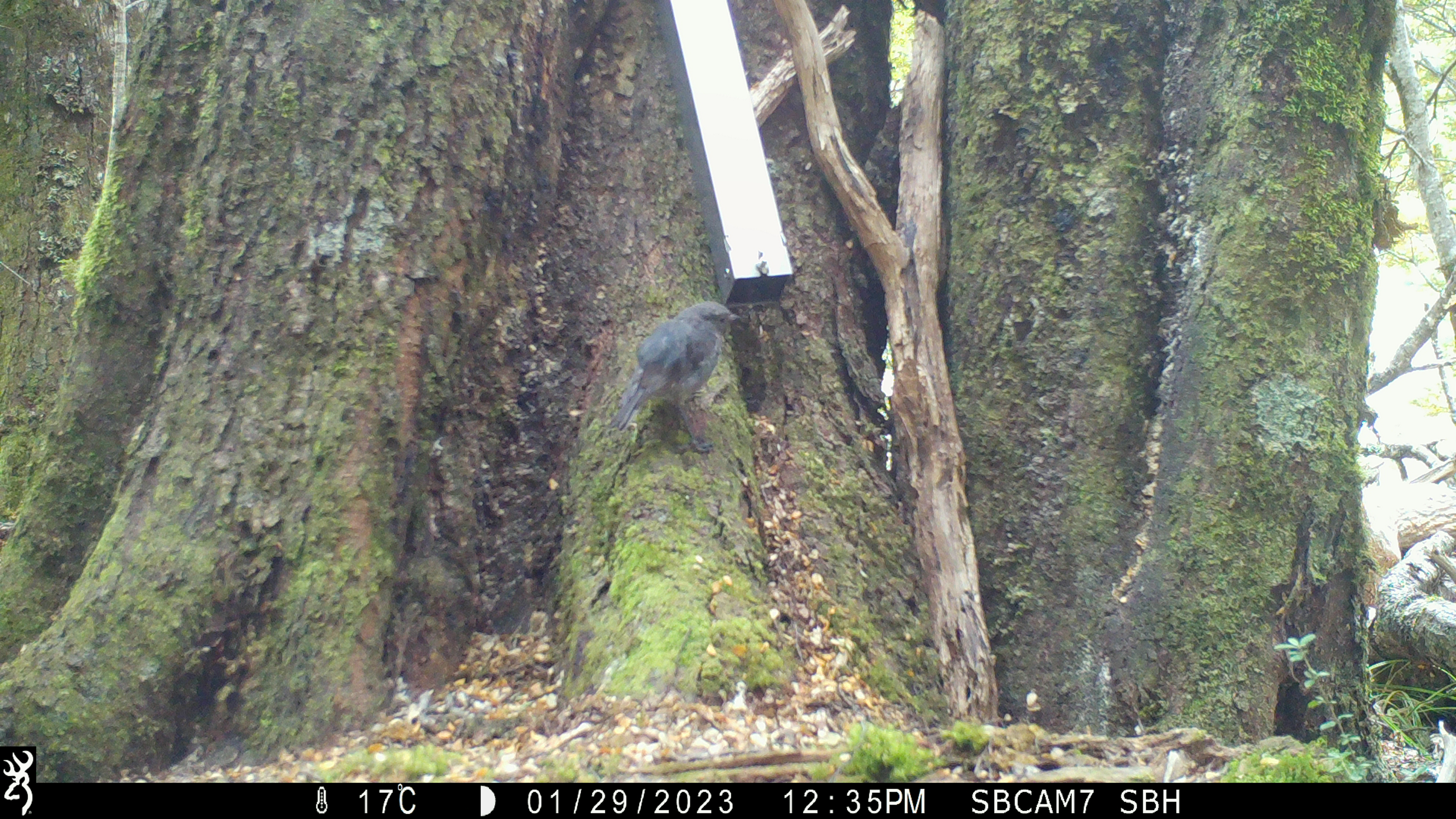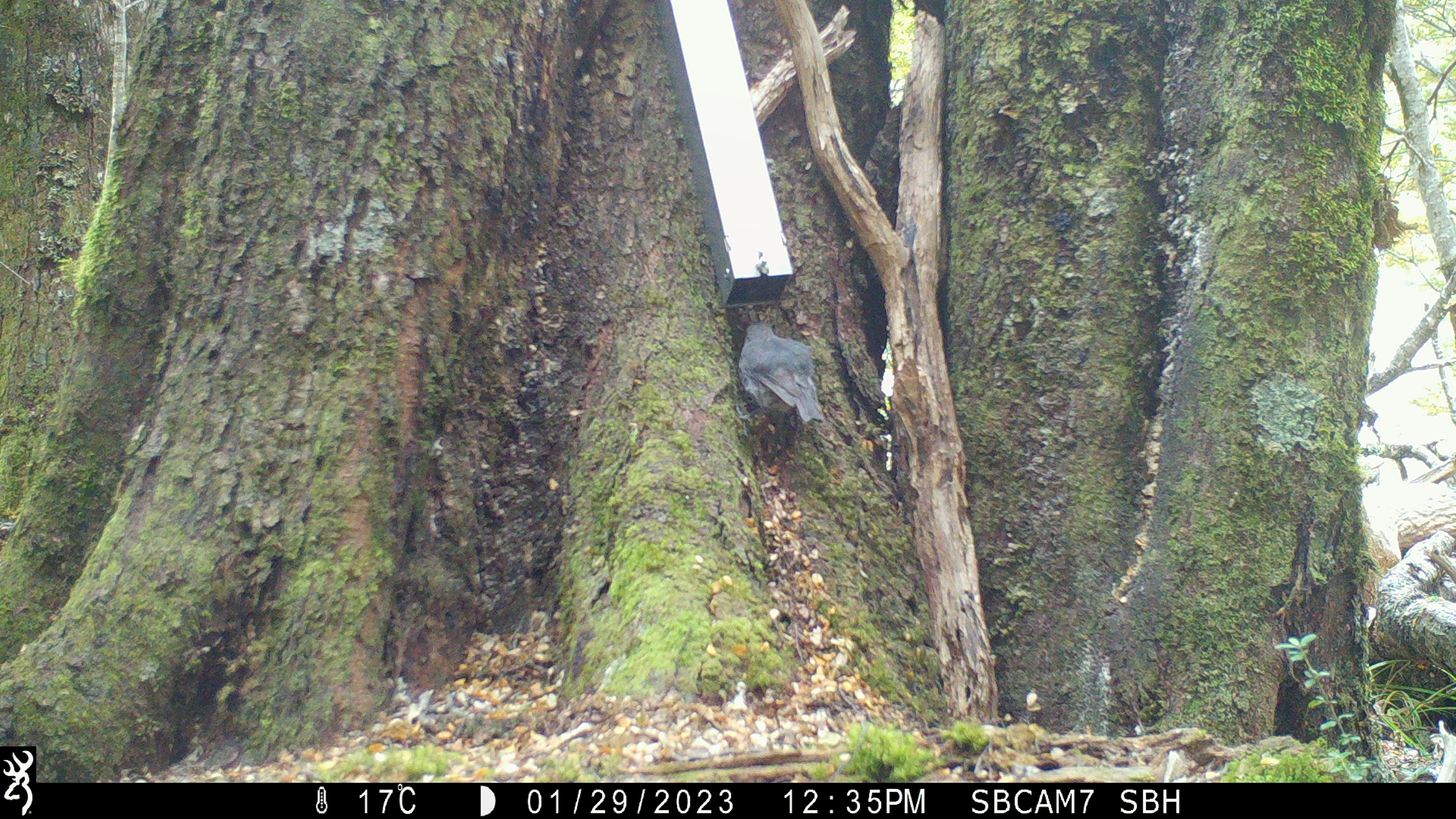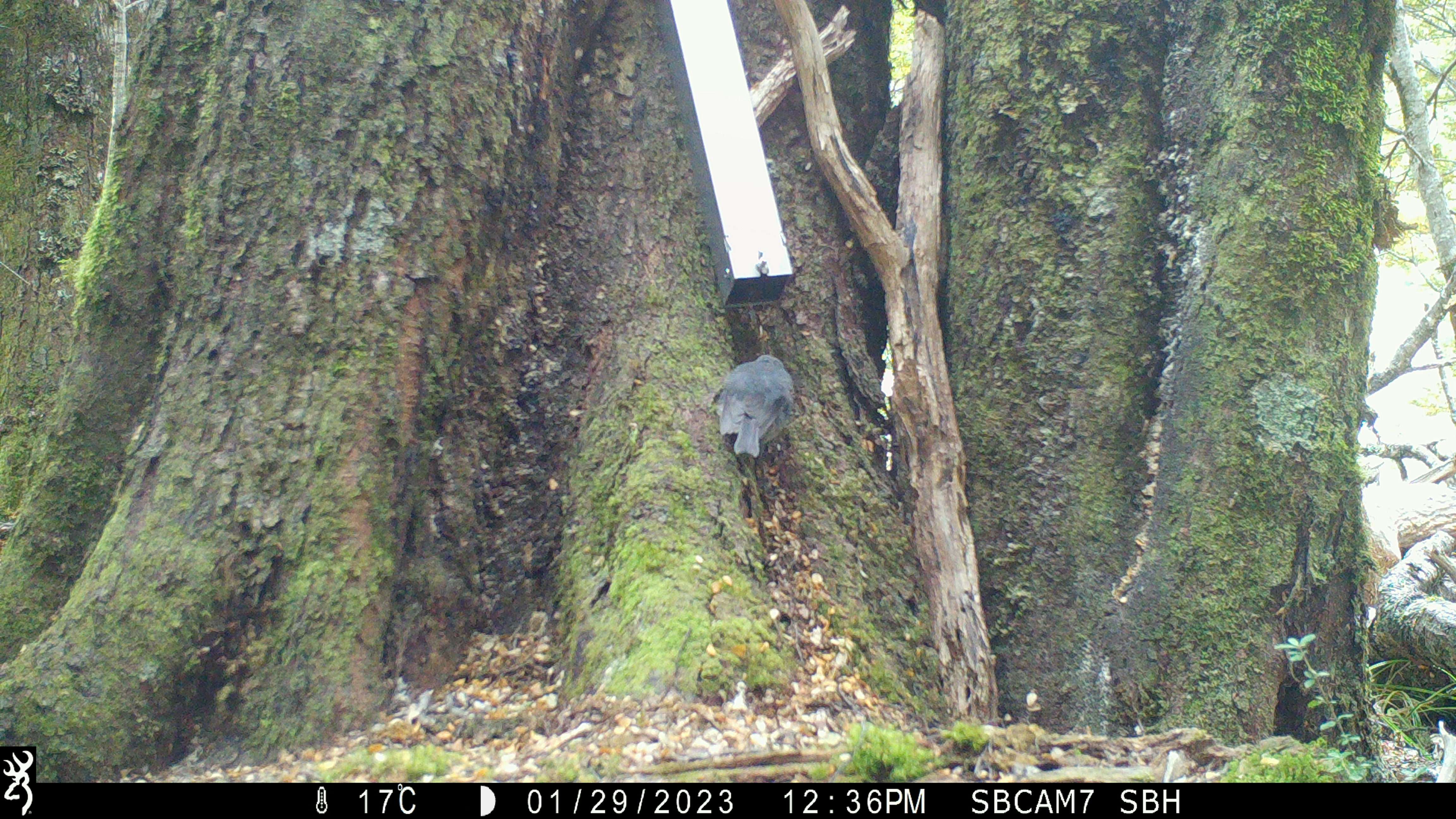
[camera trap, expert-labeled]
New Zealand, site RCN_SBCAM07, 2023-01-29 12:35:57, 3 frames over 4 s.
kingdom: Animalia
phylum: Chordata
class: Aves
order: Passeriformes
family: Petroicidae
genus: Petroica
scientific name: Petroica australis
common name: new zealand robin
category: robin